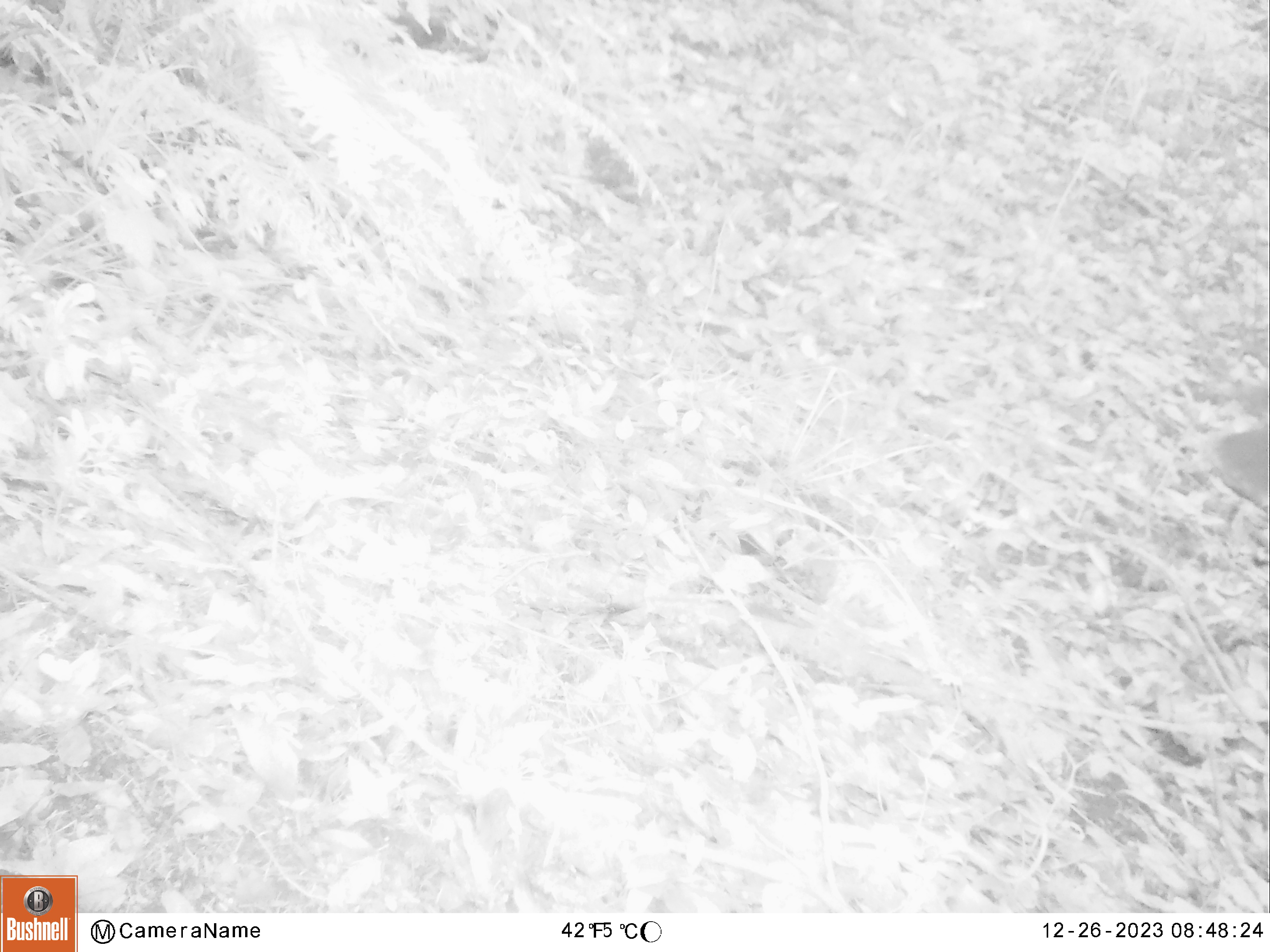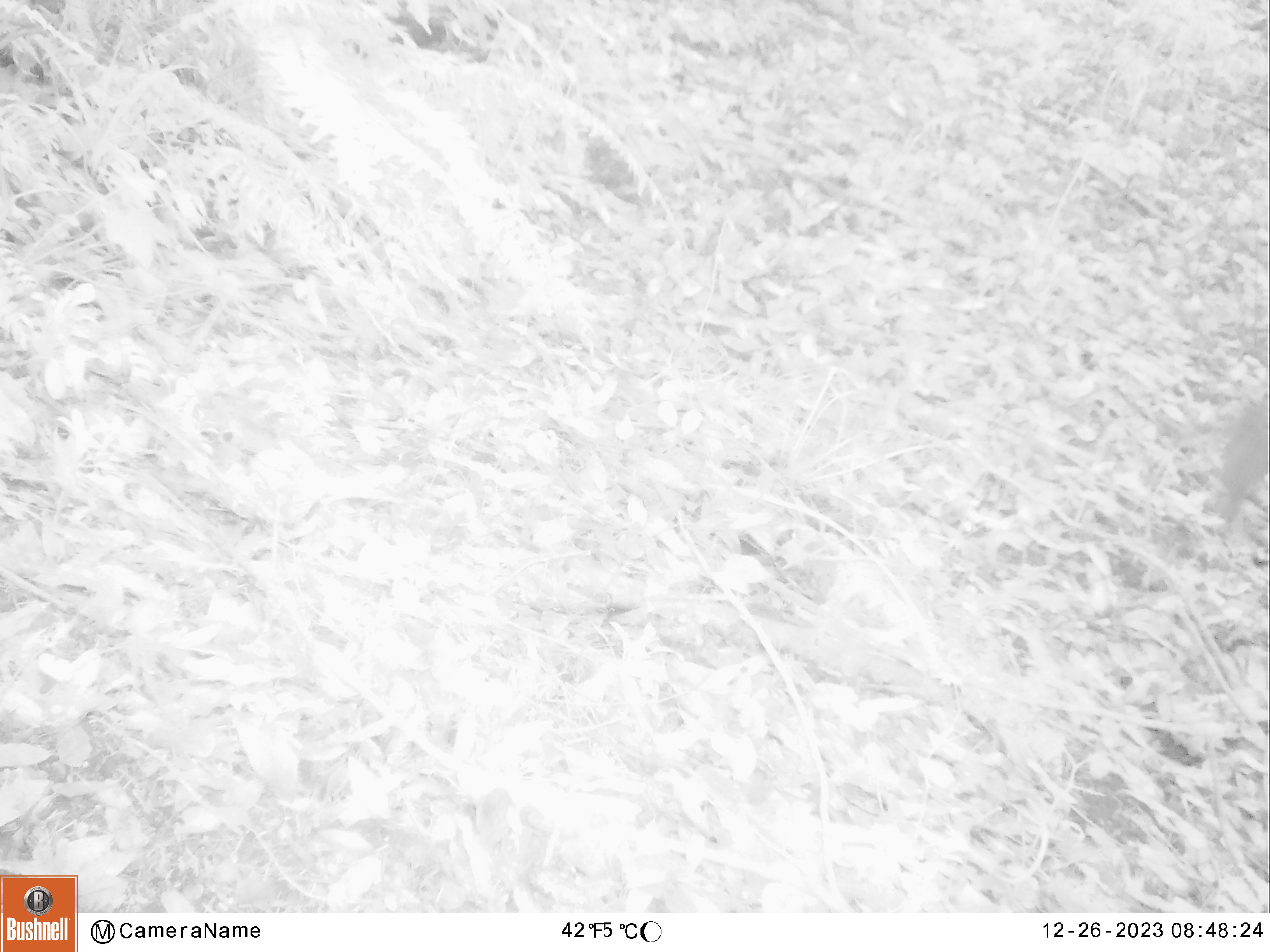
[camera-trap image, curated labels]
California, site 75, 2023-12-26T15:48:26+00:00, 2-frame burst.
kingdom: Animalia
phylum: Chordata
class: Aves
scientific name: Aves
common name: bird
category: unknown bird